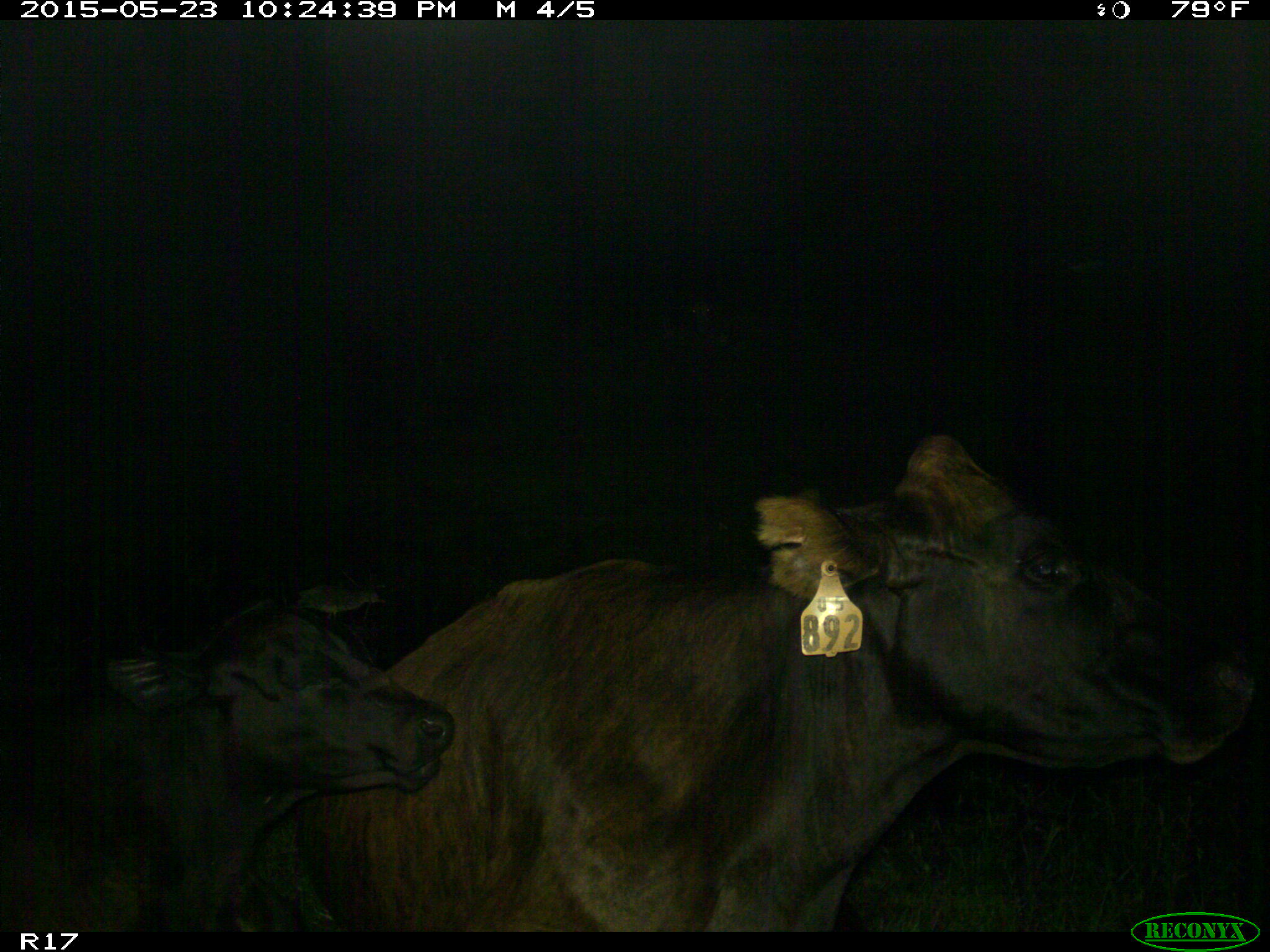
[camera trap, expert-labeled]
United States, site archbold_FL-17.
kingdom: Animalia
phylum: Chordata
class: Mammalia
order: Artiodactyla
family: Bovidae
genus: Bos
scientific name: Bos taurus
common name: domestic cow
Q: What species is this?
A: Bos taurus (domestic cow).